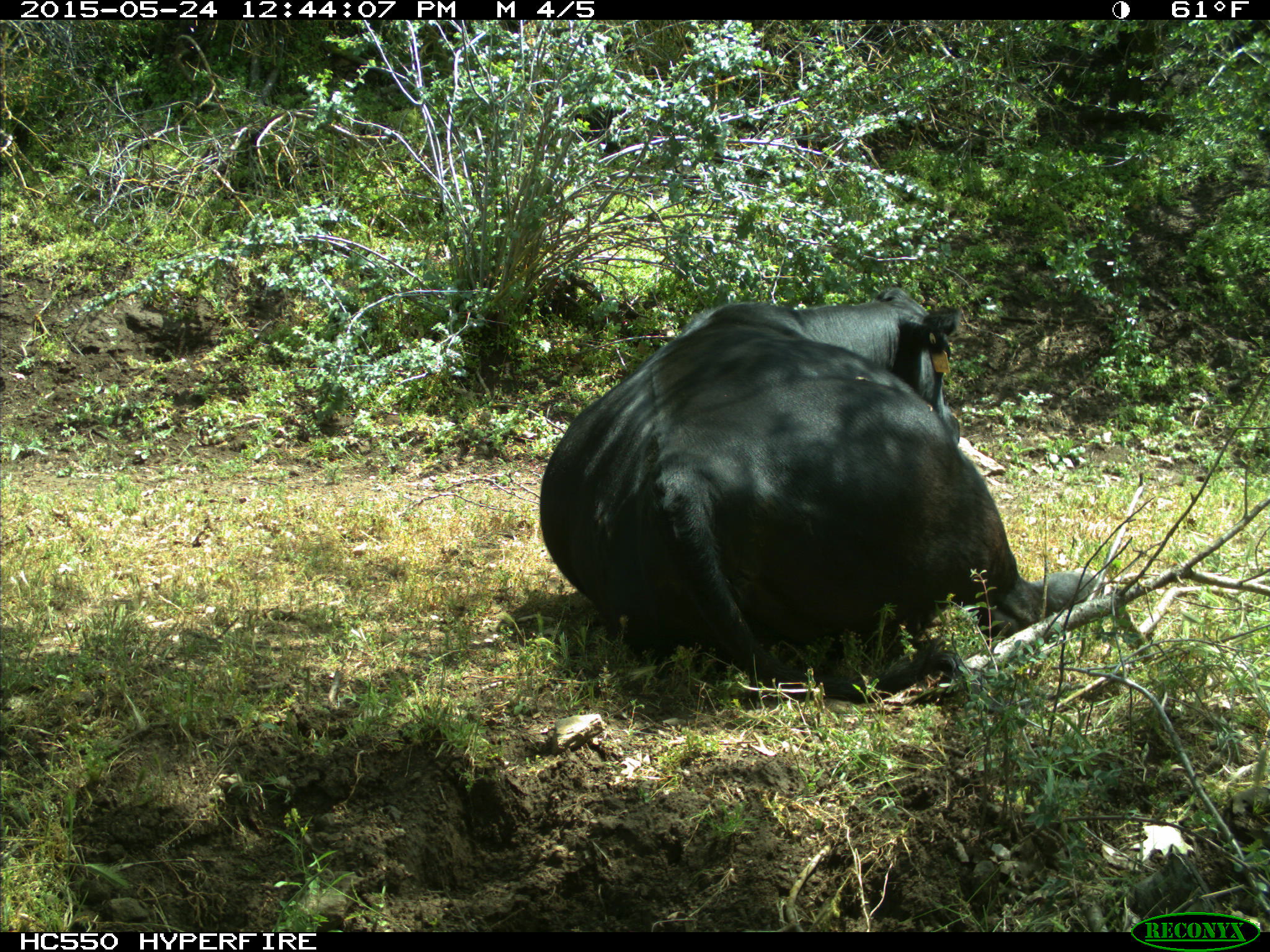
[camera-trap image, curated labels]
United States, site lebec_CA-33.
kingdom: Animalia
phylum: Chordata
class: Mammalia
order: Artiodactyla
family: Bovidae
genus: Bos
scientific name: Bos taurus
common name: domestic cow